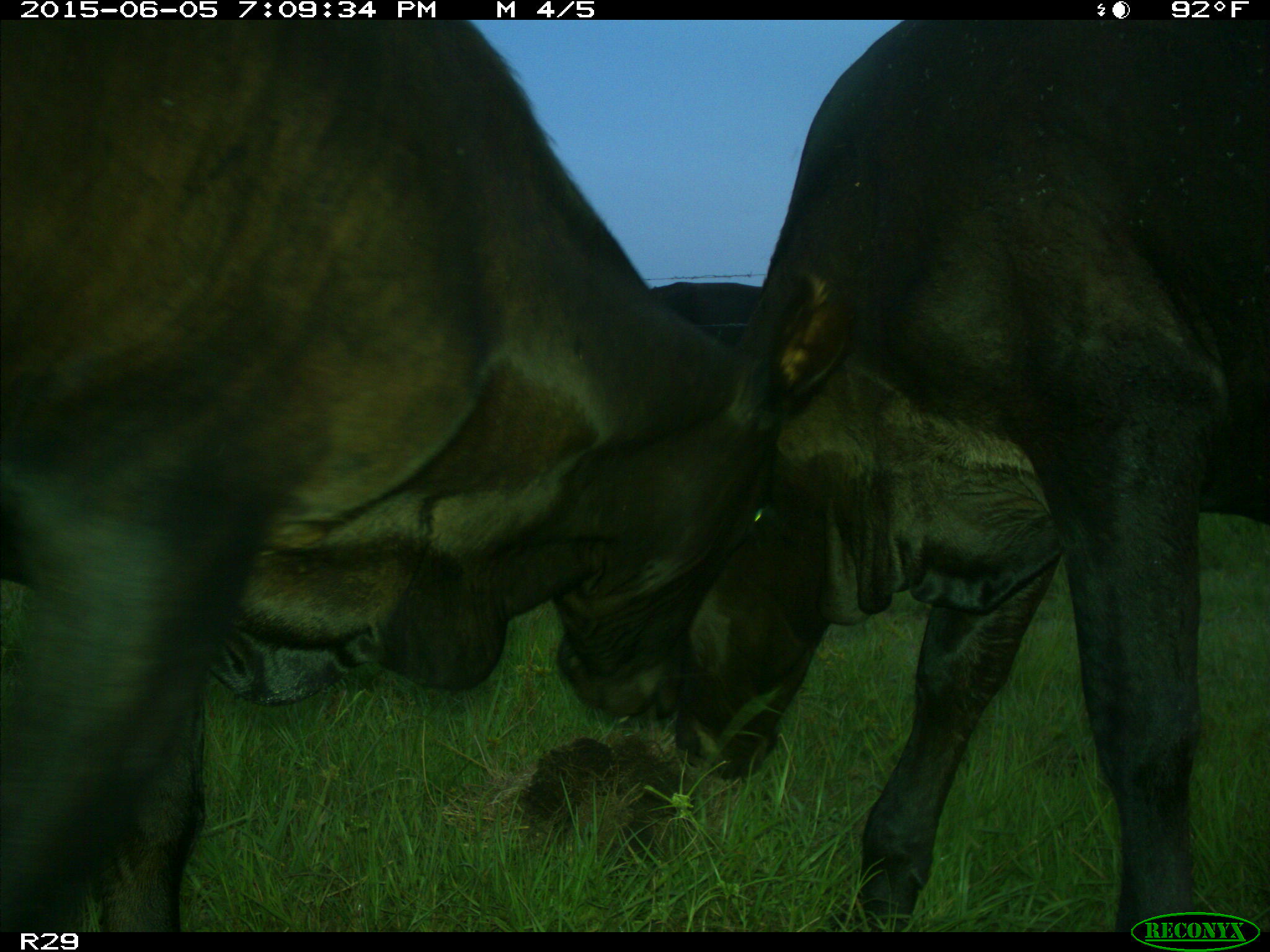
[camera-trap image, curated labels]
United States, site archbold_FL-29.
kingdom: Animalia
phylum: Chordata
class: Mammalia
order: Artiodactyla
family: Bovidae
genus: Bos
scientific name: Bos taurus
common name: domestic cow